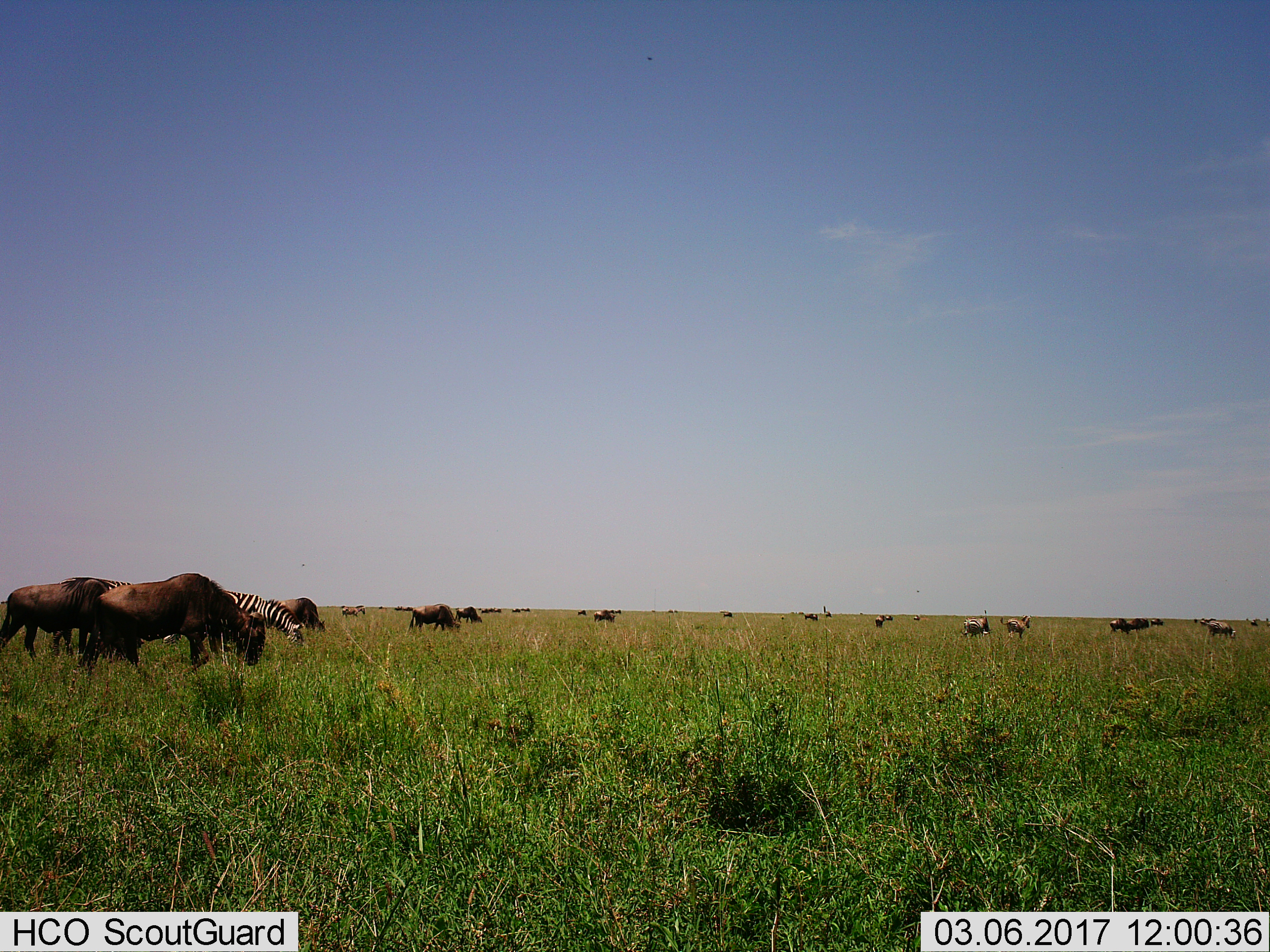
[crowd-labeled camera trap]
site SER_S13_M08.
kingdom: Animalia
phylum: Chordata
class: Mammalia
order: Artiodactyla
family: Bovidae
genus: Connochaetes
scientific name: Connochaetes taurinus taurinus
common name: blue wildebeest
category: wildebeestblue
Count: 11-50.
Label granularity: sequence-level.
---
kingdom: Animalia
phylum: Chordata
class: Mammalia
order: Perissodactyla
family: Equidae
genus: Equus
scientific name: Equus quagga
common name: plains zebra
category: zebraplains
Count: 5.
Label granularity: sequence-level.